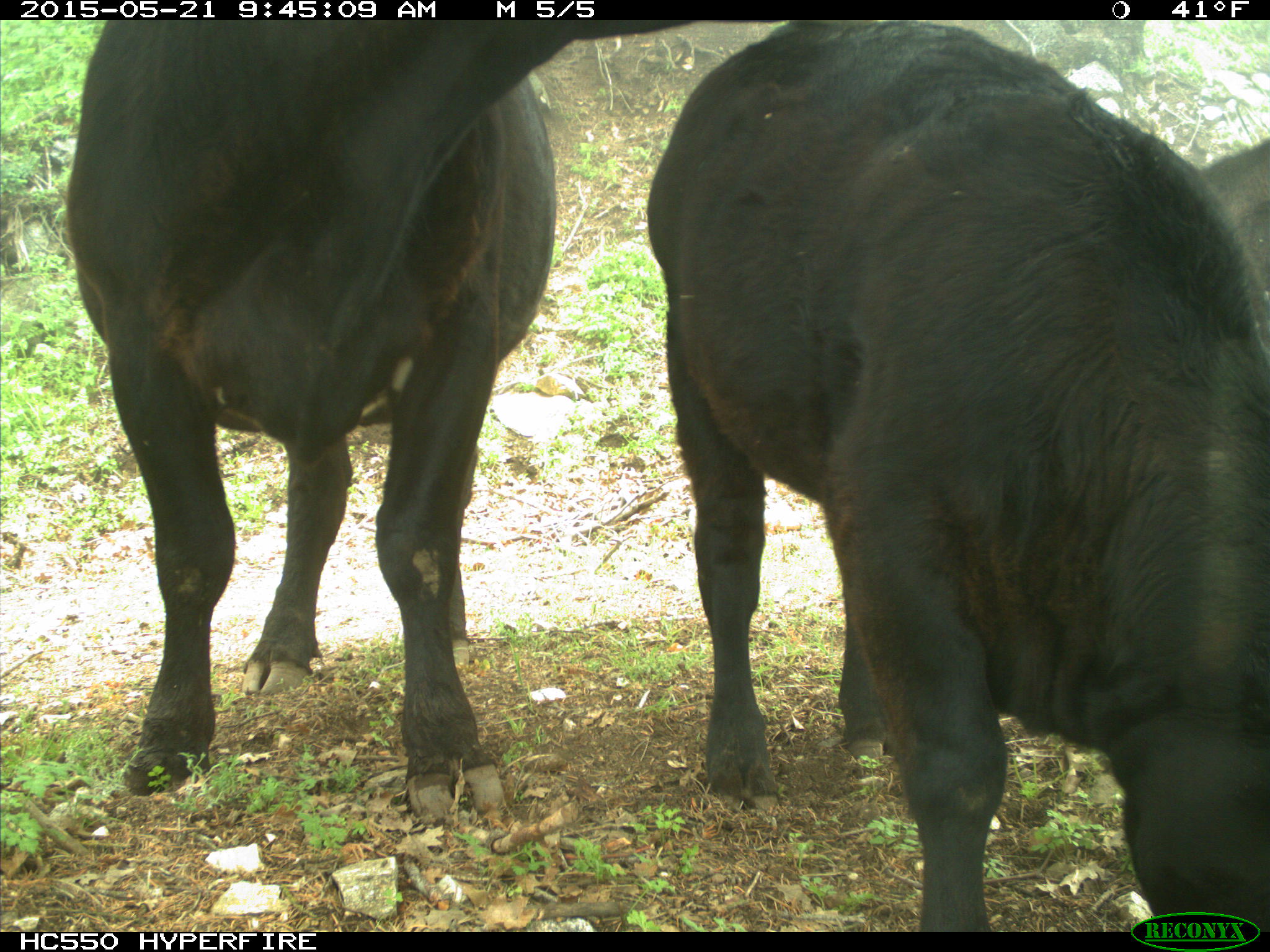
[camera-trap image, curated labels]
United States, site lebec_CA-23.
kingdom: Animalia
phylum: Chordata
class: Mammalia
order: Artiodactyla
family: Bovidae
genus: Bos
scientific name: Bos taurus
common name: domestic cow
Bos taurus (domestic cow).